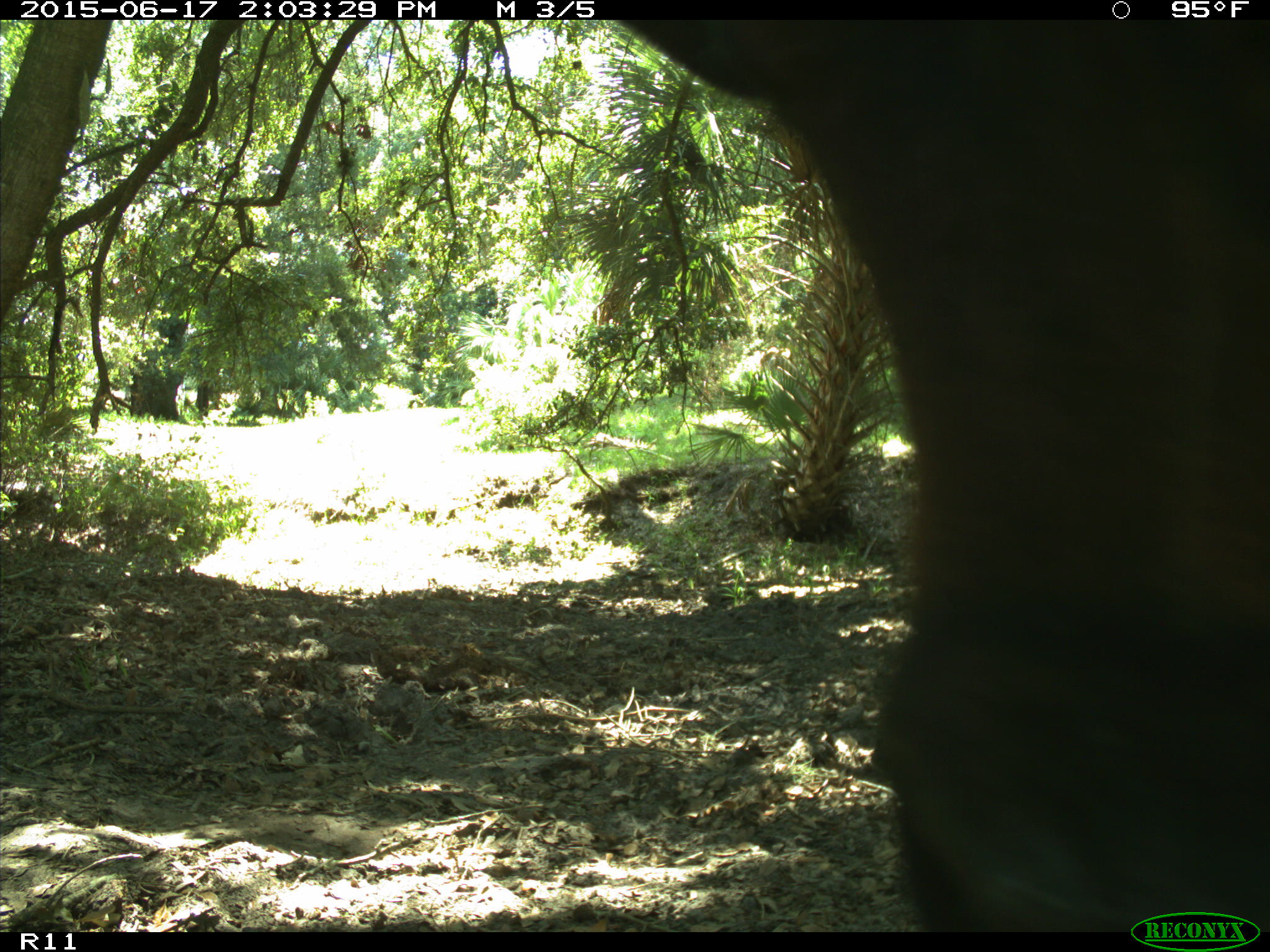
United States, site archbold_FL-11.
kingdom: Animalia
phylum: Chordata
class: Mammalia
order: Artiodactyla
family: Bovidae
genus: Bos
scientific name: Bos taurus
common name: domestic cow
Bos taurus (domestic cow).